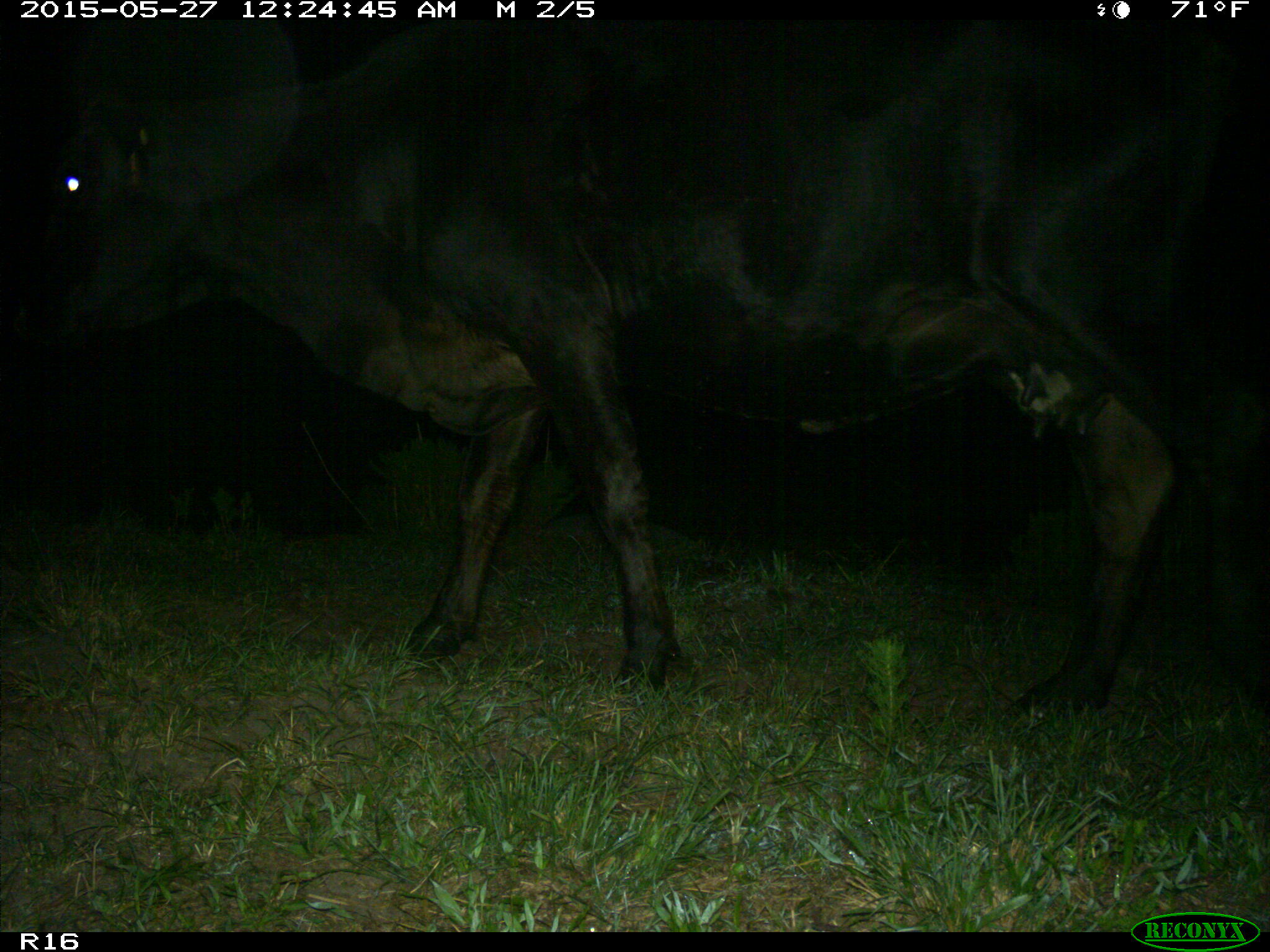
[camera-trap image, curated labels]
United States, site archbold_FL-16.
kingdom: Animalia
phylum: Chordata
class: Mammalia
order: Artiodactyla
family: Bovidae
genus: Bos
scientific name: Bos taurus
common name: domestic cow